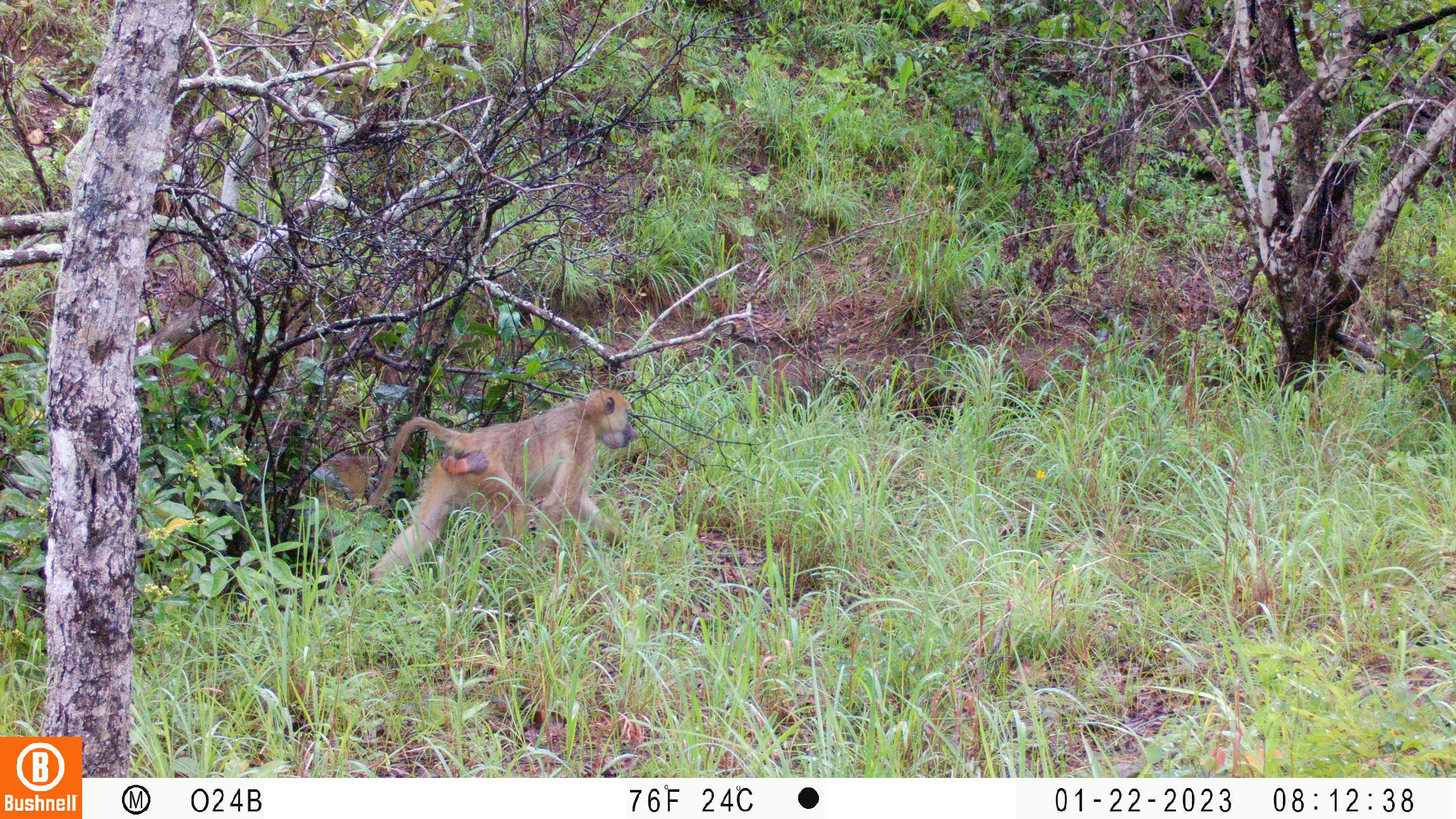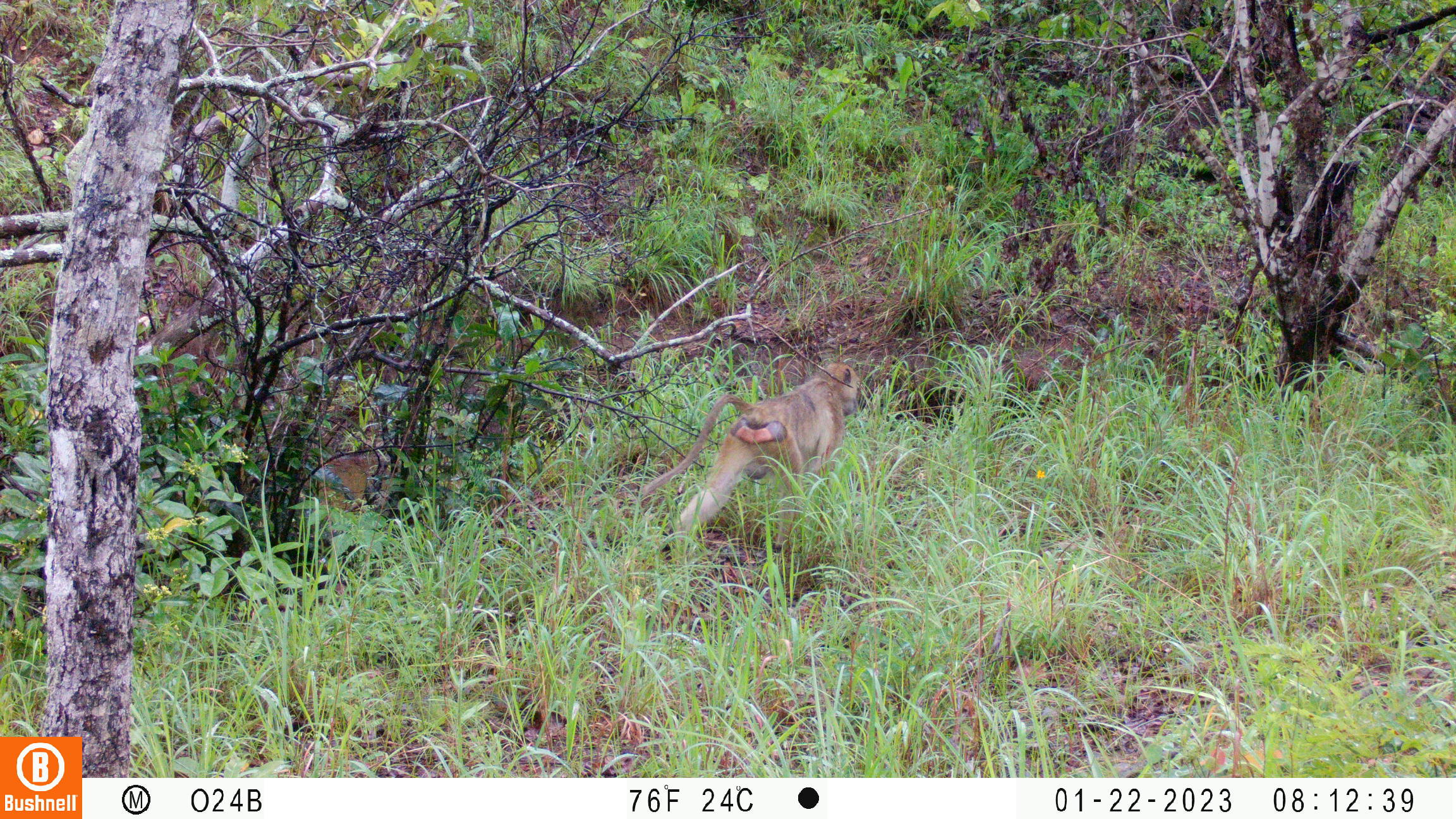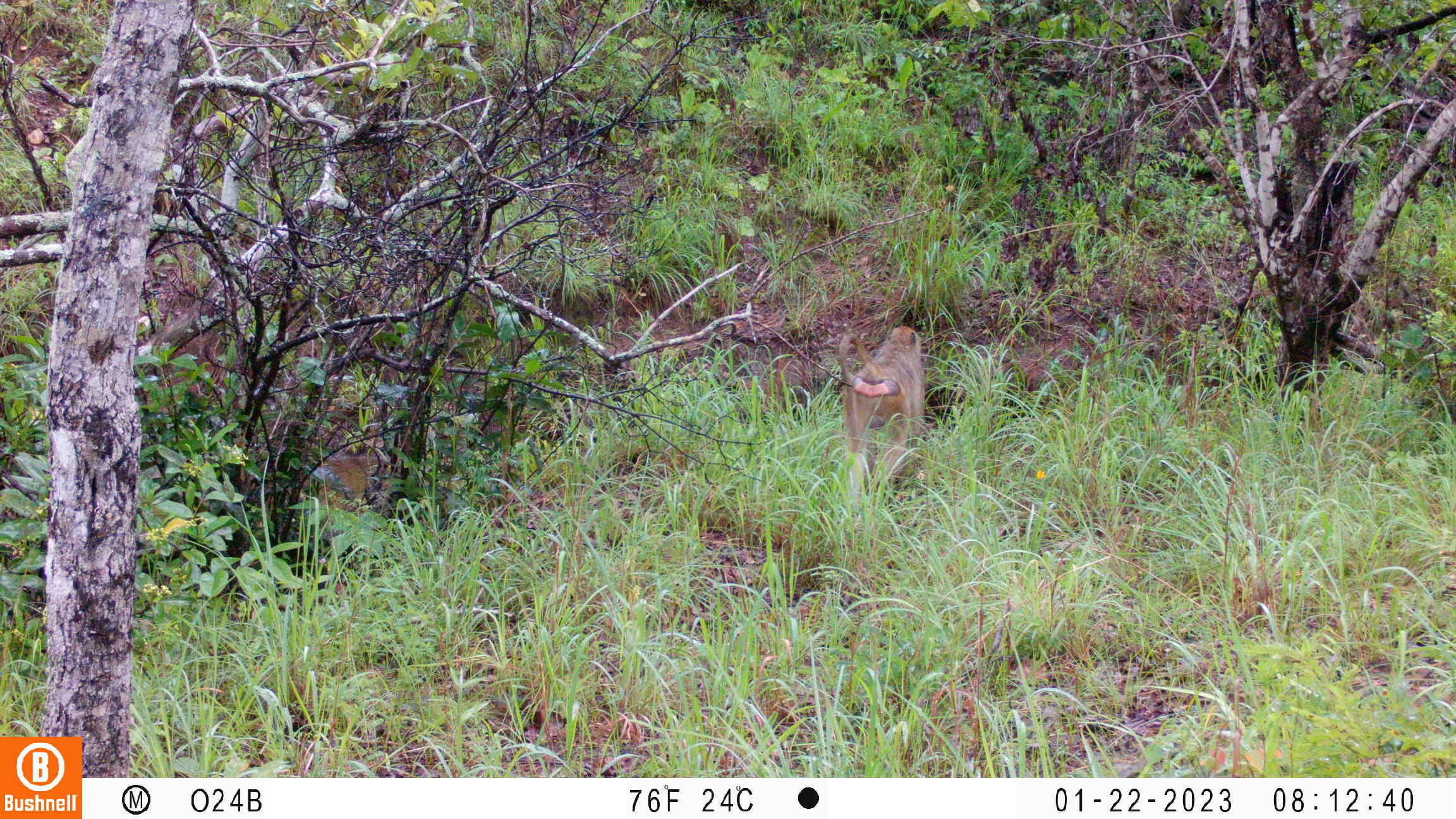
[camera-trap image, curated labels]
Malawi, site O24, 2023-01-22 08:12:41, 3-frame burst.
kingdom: Animalia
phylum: Chordata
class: Mammalia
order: Primates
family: Cercopithecidae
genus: Papio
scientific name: Papio cynocephalus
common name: yellow baboon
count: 1